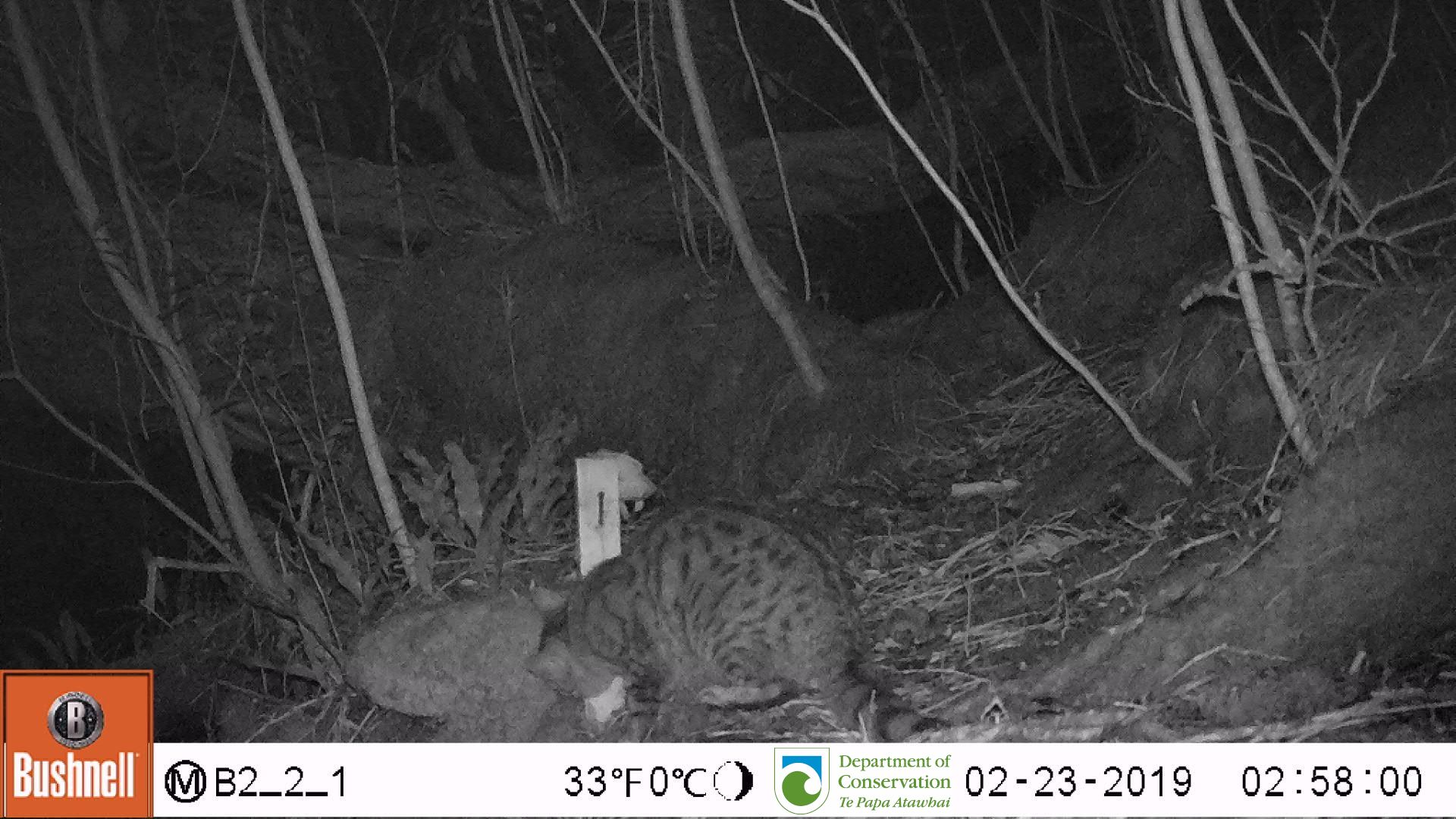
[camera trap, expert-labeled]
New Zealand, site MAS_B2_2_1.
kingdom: Animalia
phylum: Chordata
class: Mammalia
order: Carnivora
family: Felidae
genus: Felis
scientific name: Felis catus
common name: domestic cat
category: cat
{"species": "cat (domestic cat) (Felis catus)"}